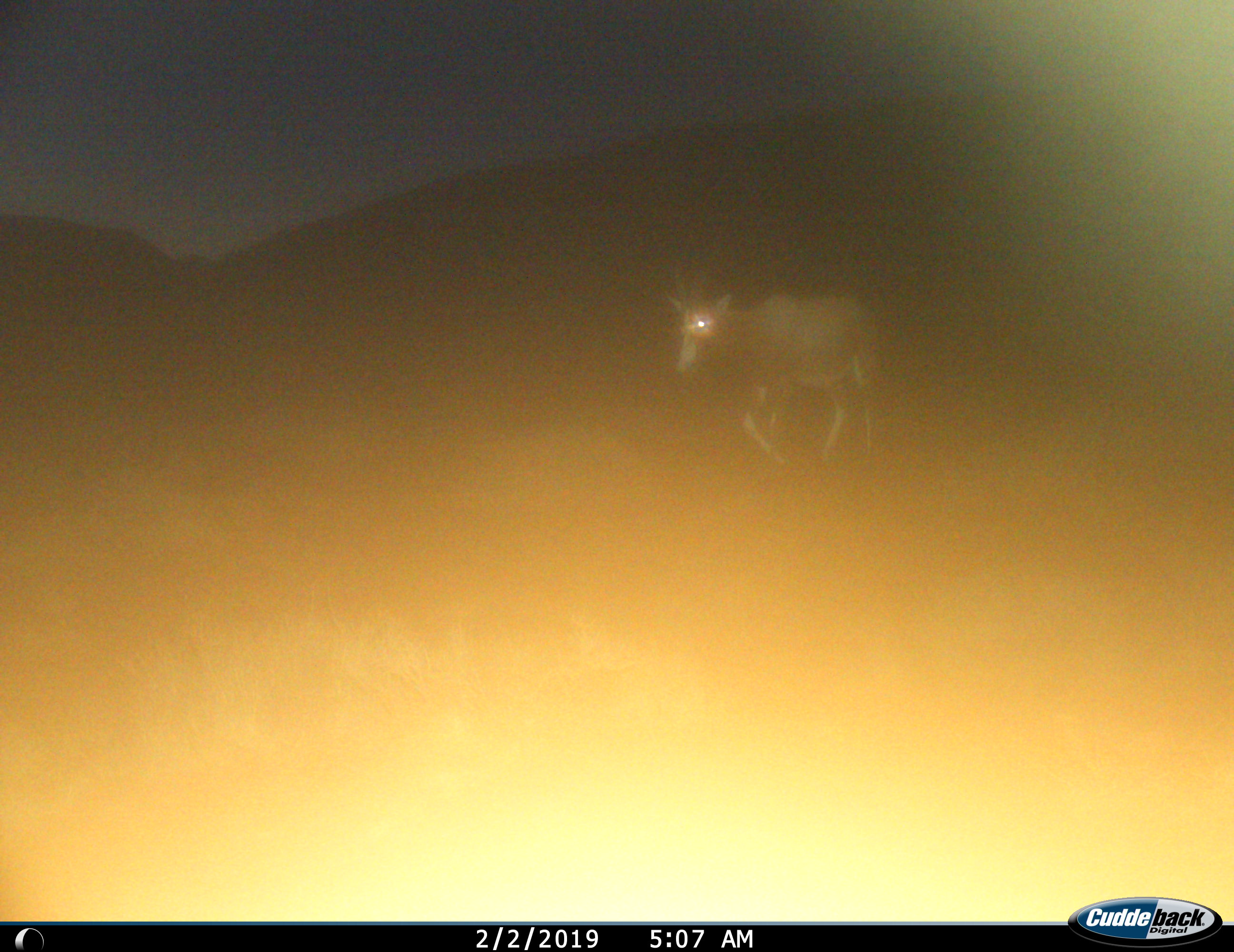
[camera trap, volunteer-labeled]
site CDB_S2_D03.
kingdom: Animalia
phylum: Chordata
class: Mammalia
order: Artiodactyla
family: Bovidae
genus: Damaliscus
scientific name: Damaliscus pygargus phillipsi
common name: blesbok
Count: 1.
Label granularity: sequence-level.